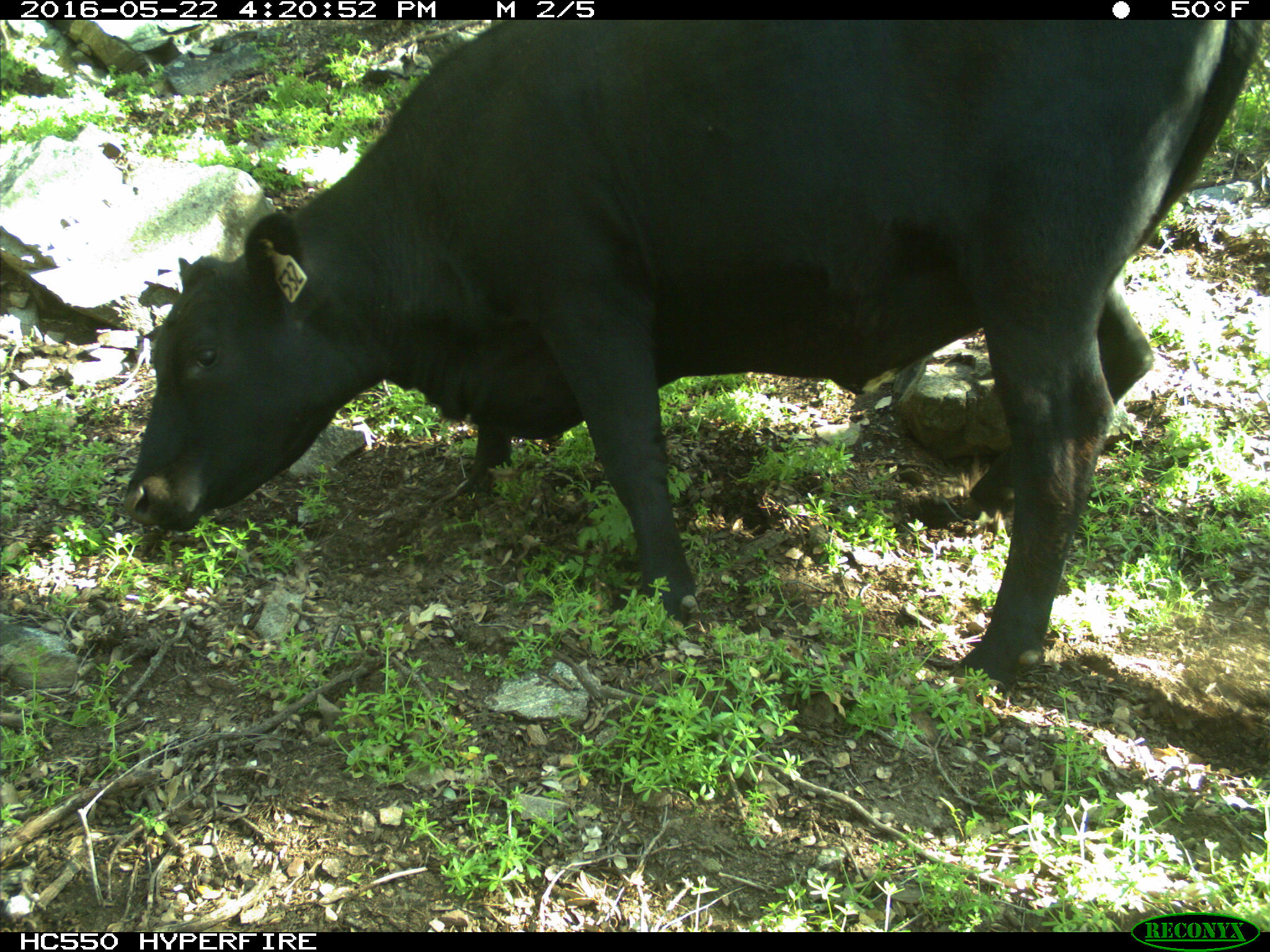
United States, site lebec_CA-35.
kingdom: Animalia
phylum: Chordata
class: Mammalia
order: Artiodactyla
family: Bovidae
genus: Bos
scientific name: Bos taurus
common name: domestic cow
Bos taurus (domestic cow).